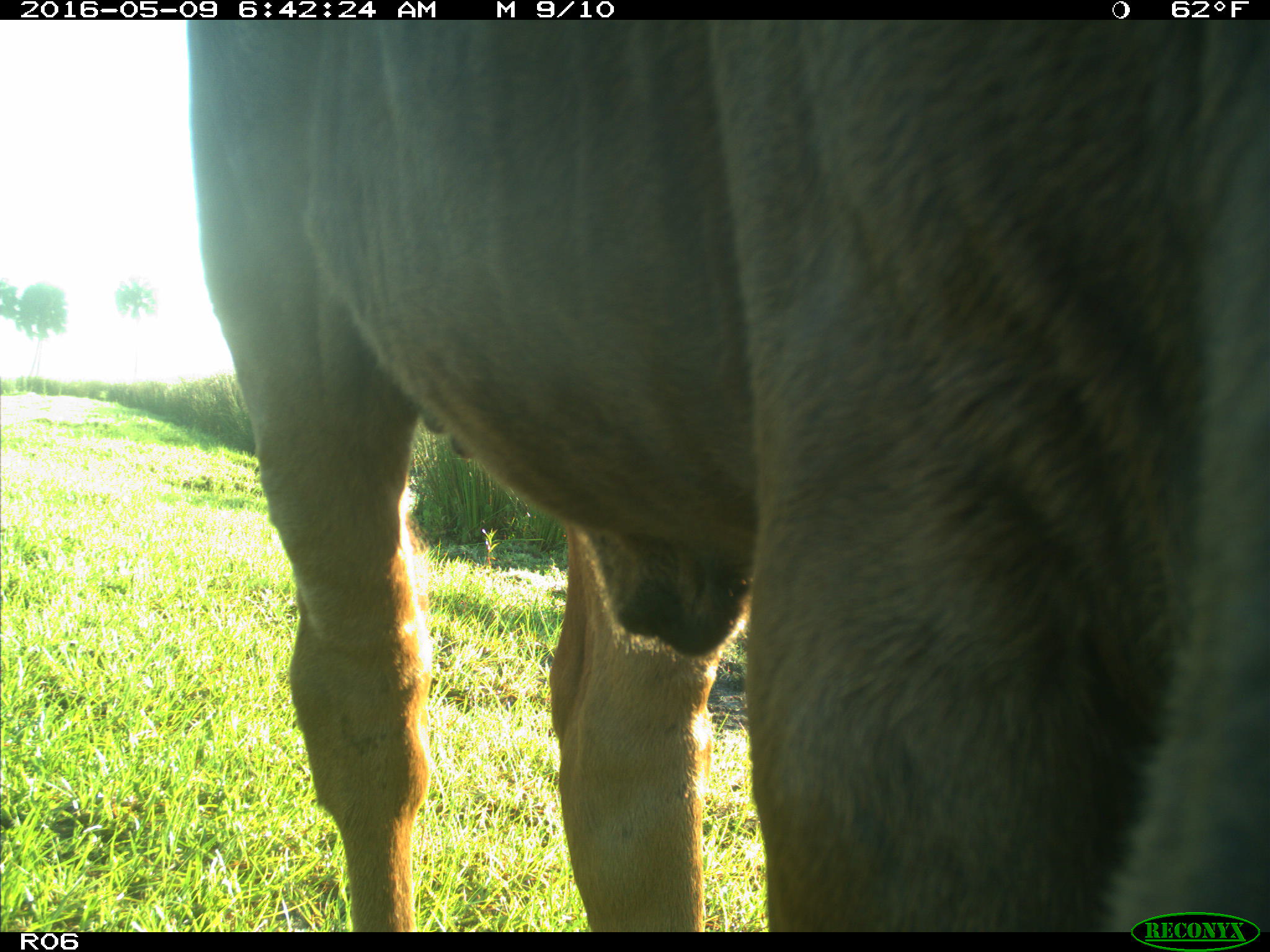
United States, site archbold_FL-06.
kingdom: Animalia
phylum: Chordata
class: Mammalia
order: Artiodactyla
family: Bovidae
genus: Bos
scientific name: Bos taurus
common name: domestic cow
Bos taurus (domestic cow).